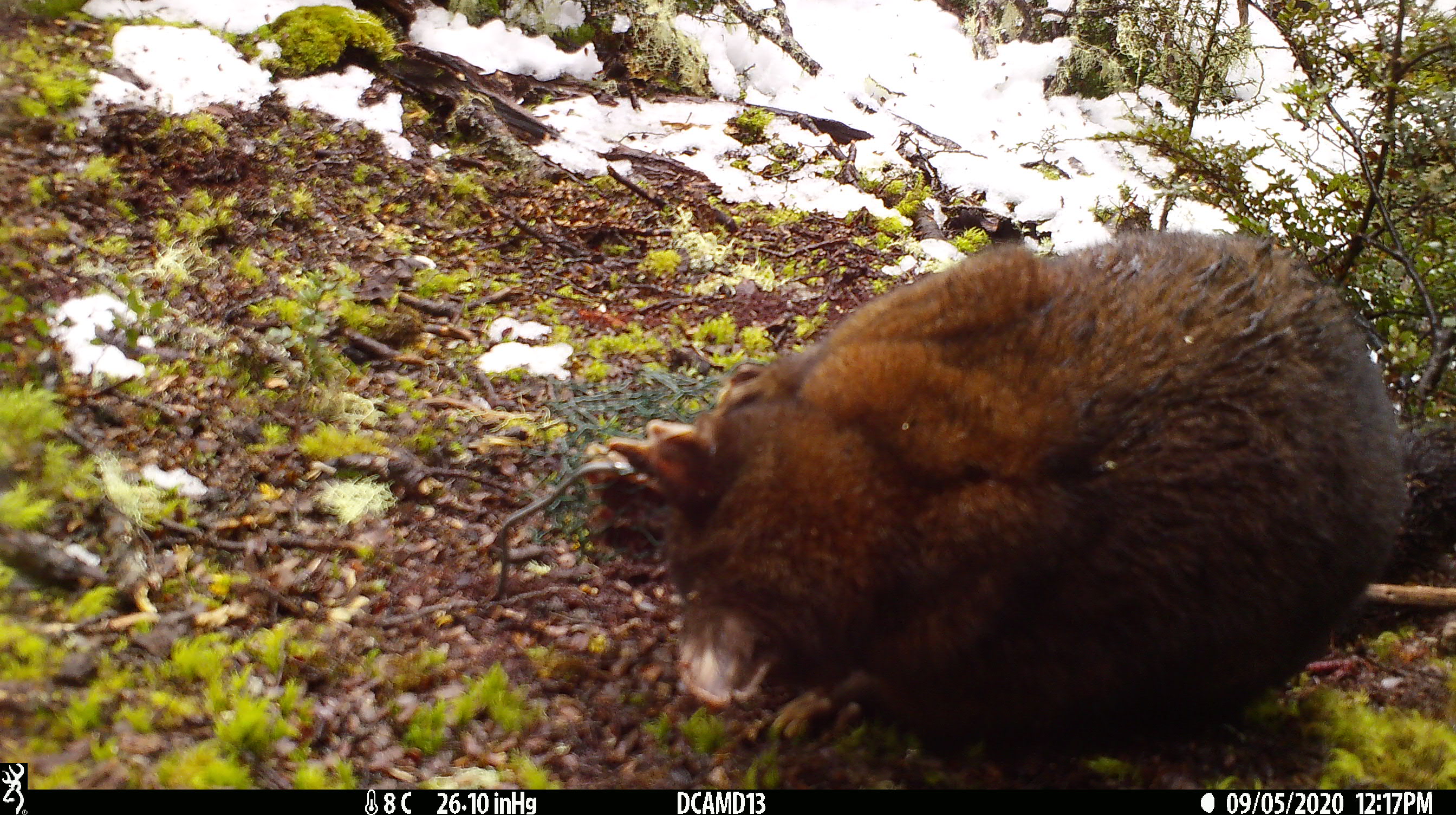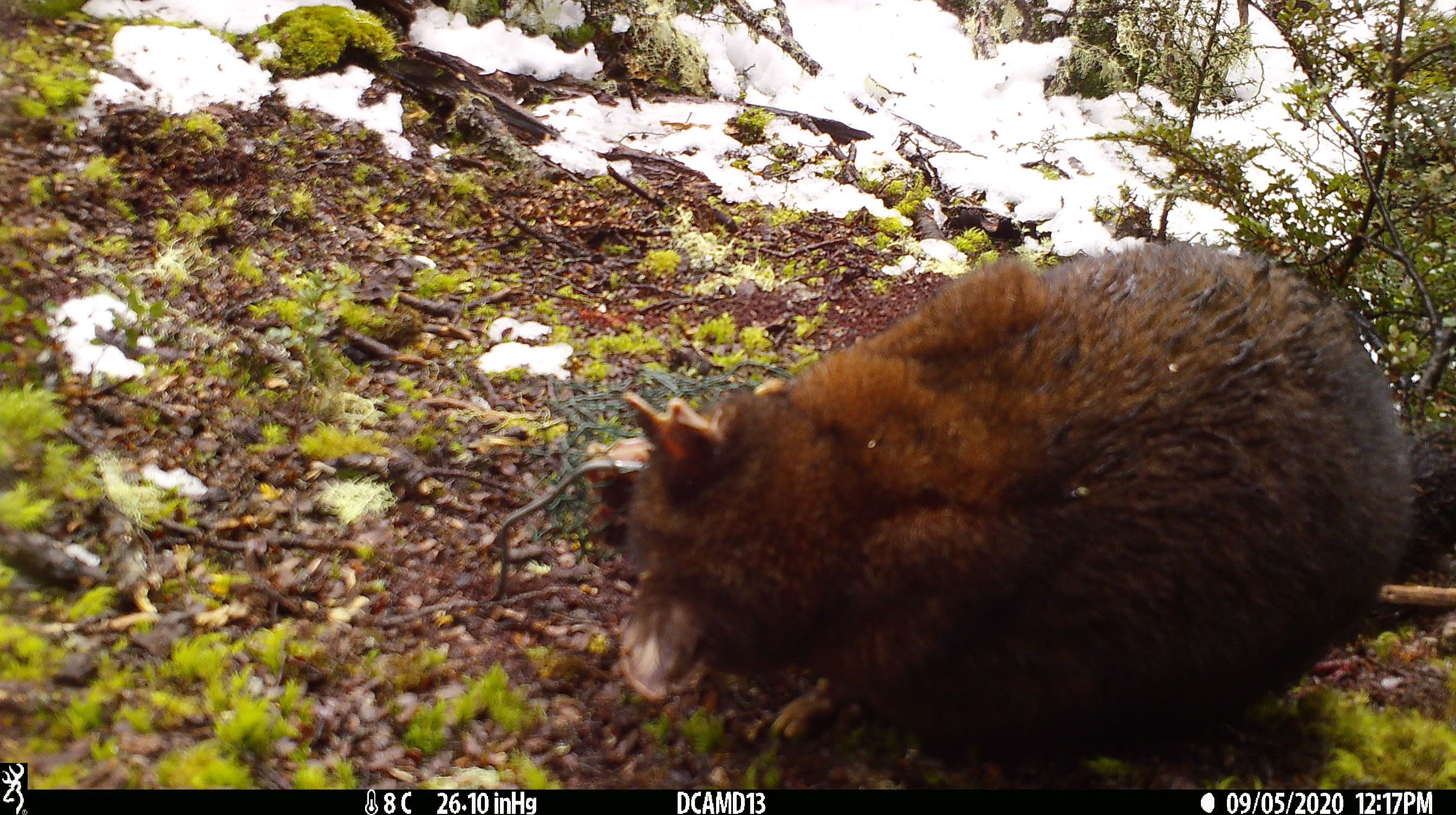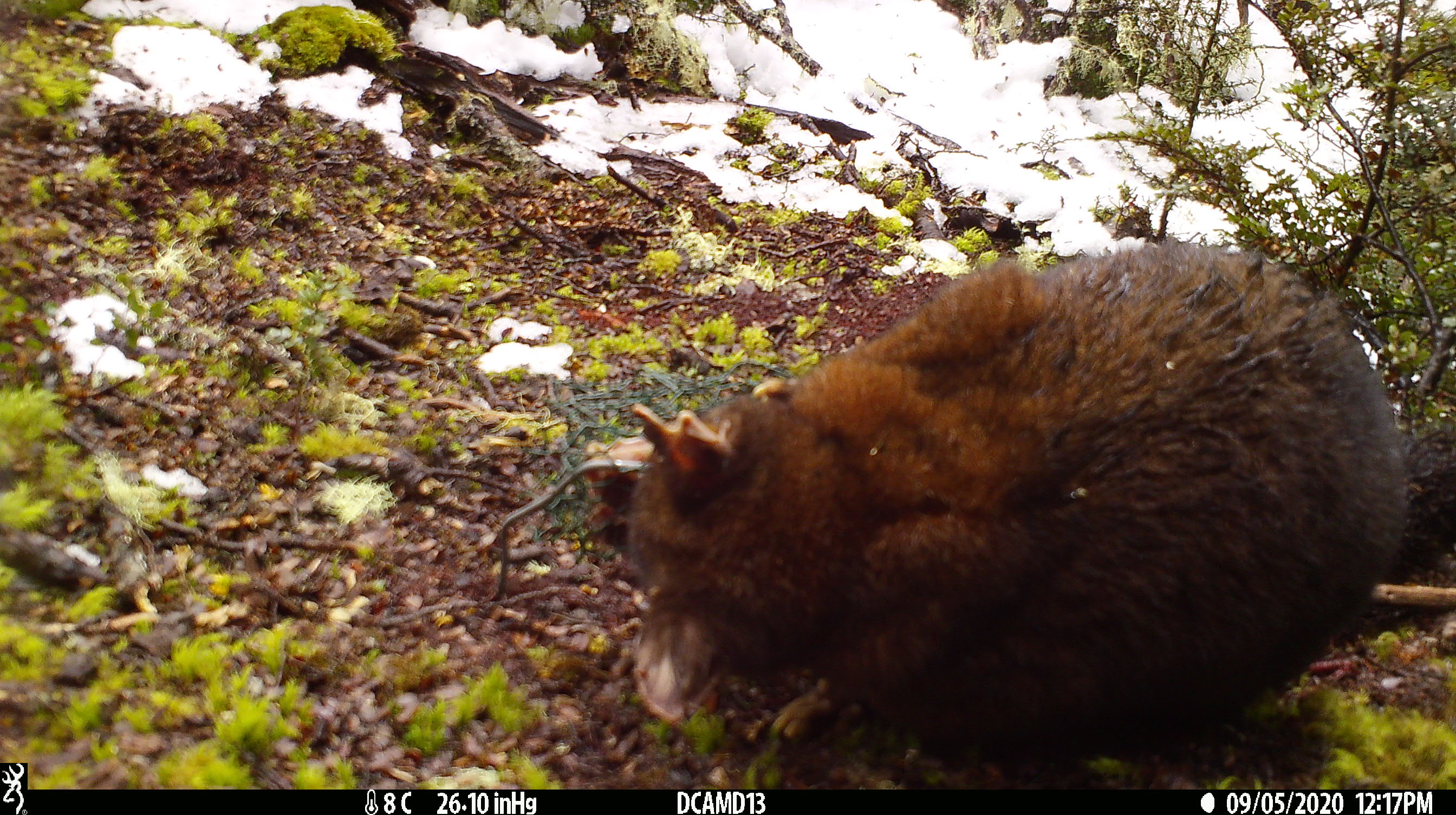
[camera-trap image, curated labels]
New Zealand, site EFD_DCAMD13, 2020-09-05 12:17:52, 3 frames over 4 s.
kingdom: Animalia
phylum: Chordata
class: Mammalia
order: Diprotodontia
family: Phalangeridae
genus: Trichosurus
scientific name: Trichosurus vulpecula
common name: common brushtail possum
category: possum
Possum (common brushtail possum) (Trichosurus vulpecula).